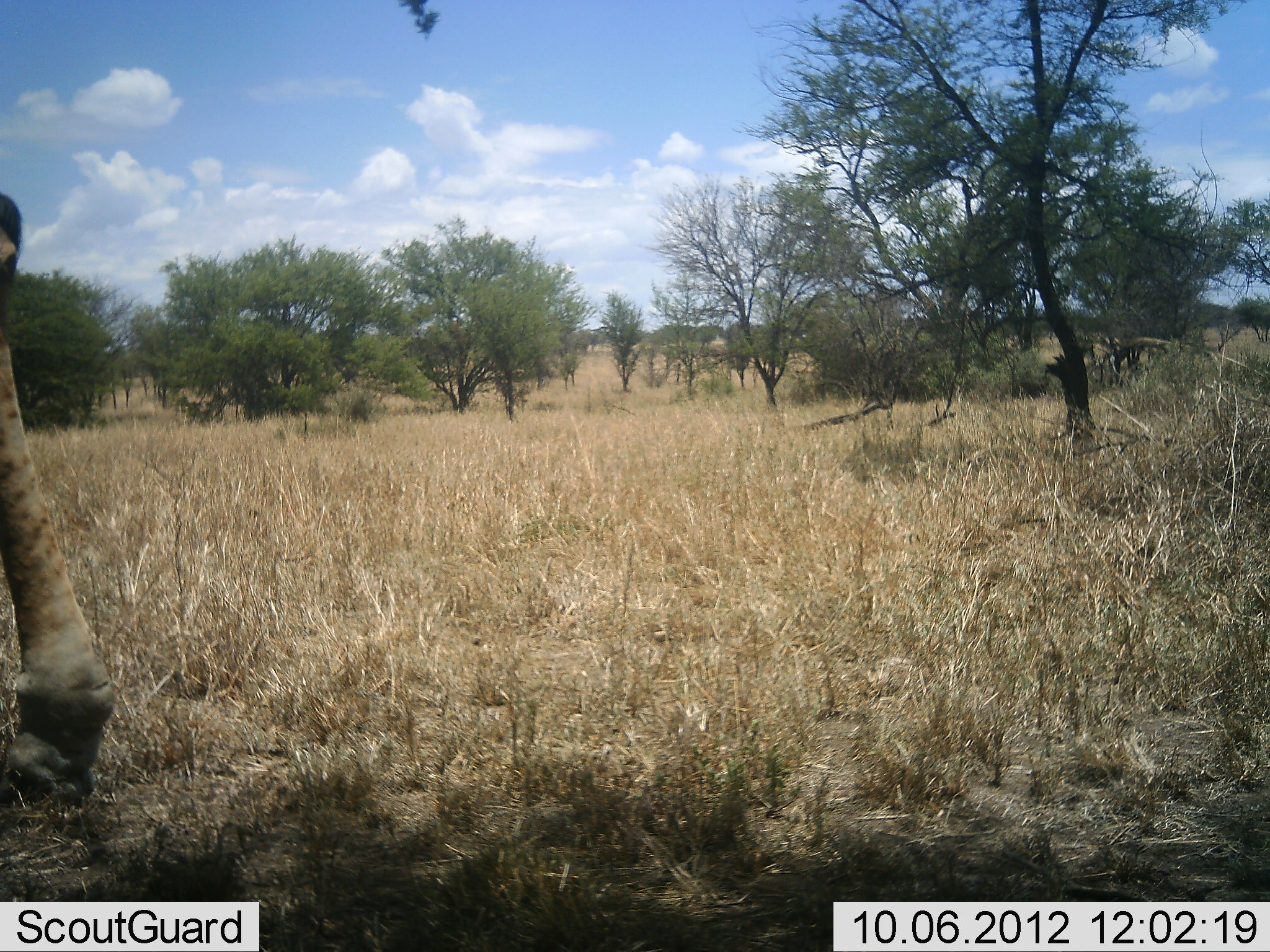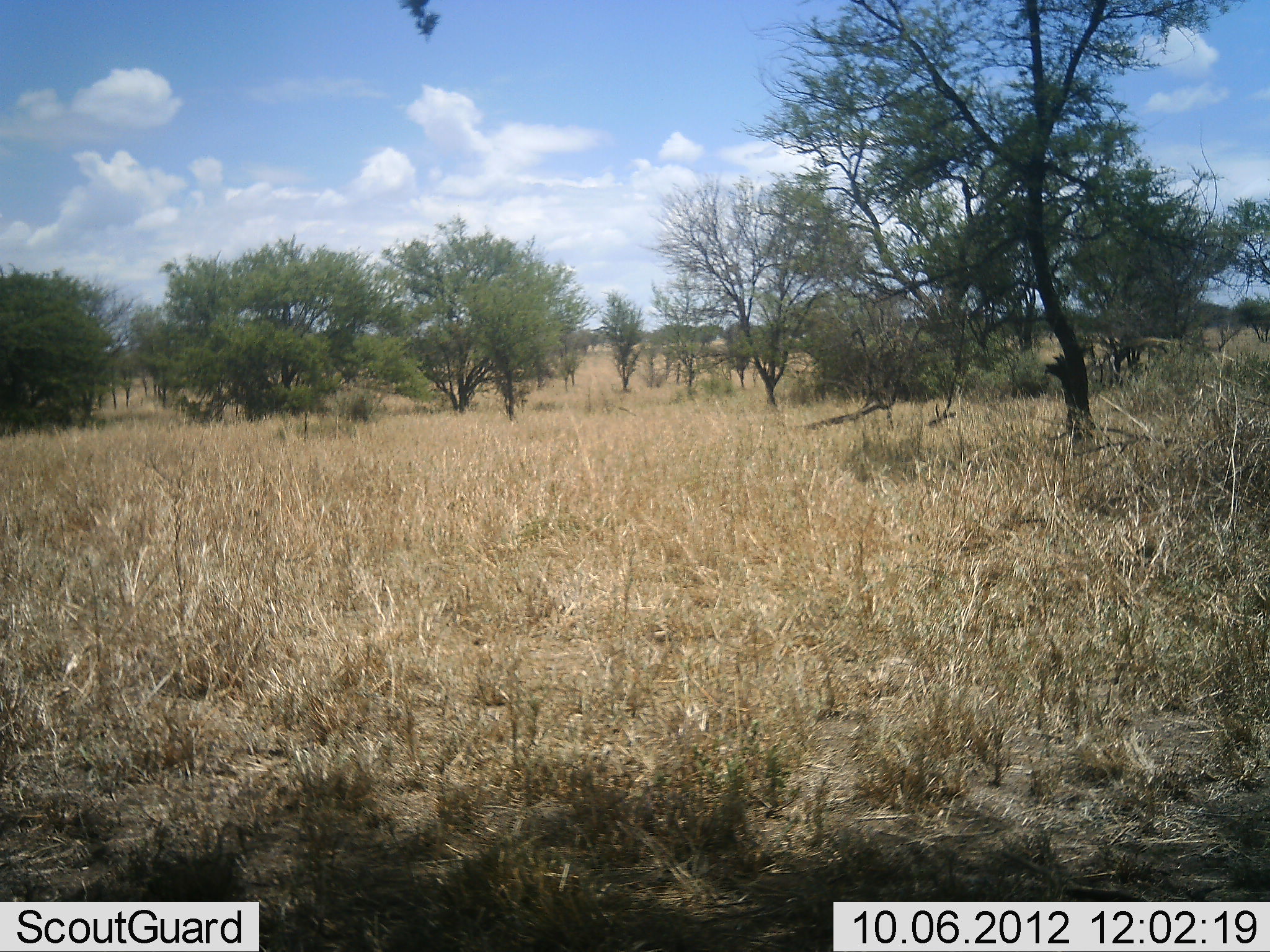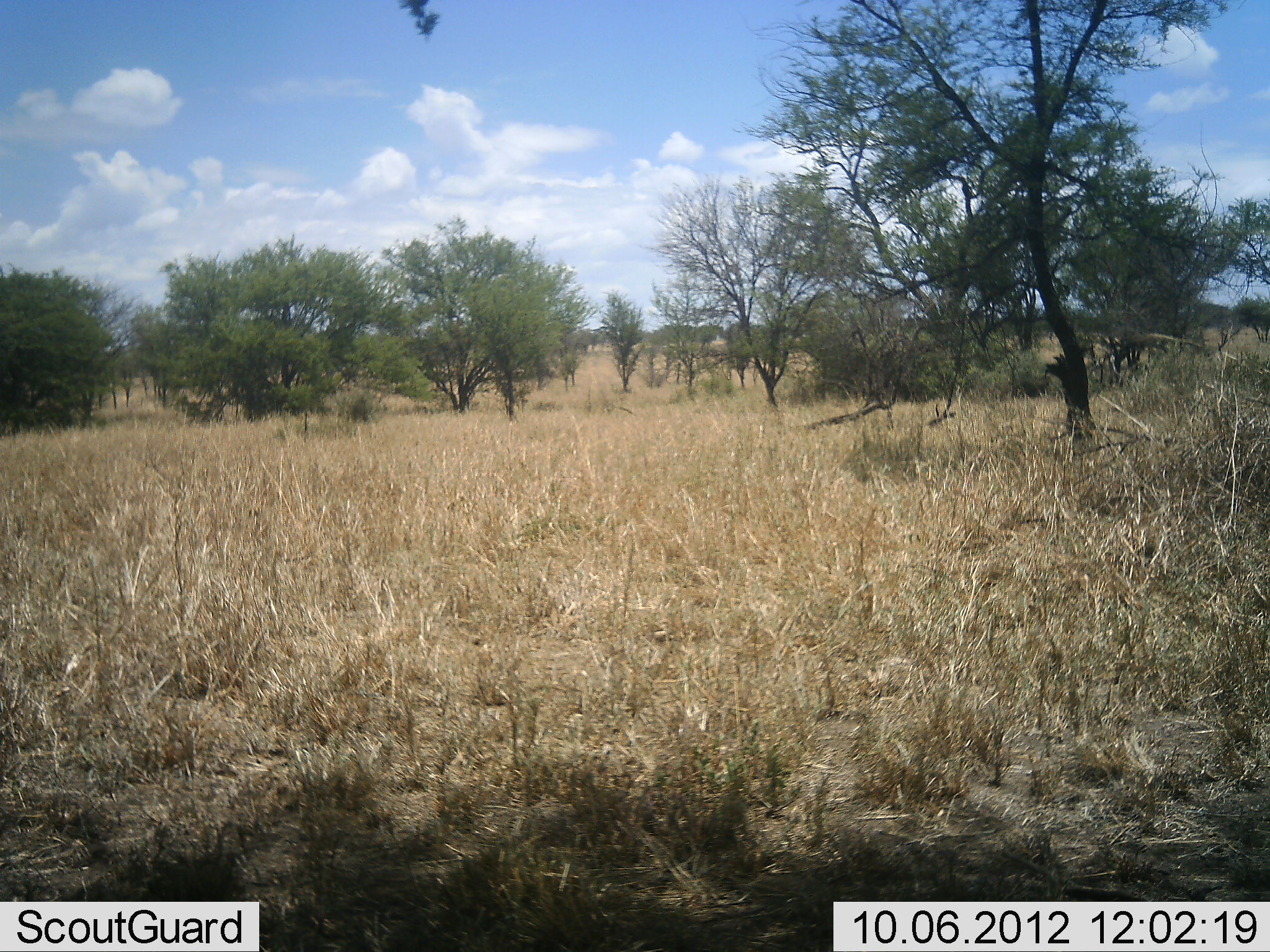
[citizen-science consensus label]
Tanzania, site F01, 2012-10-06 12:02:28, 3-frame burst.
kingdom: Animalia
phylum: Chordata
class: Mammalia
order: Artiodactyla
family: Giraffidae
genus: Giraffa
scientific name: Giraffa camelopardalis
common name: giraffe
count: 1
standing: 10%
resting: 0%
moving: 90%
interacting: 0%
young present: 0%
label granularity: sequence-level